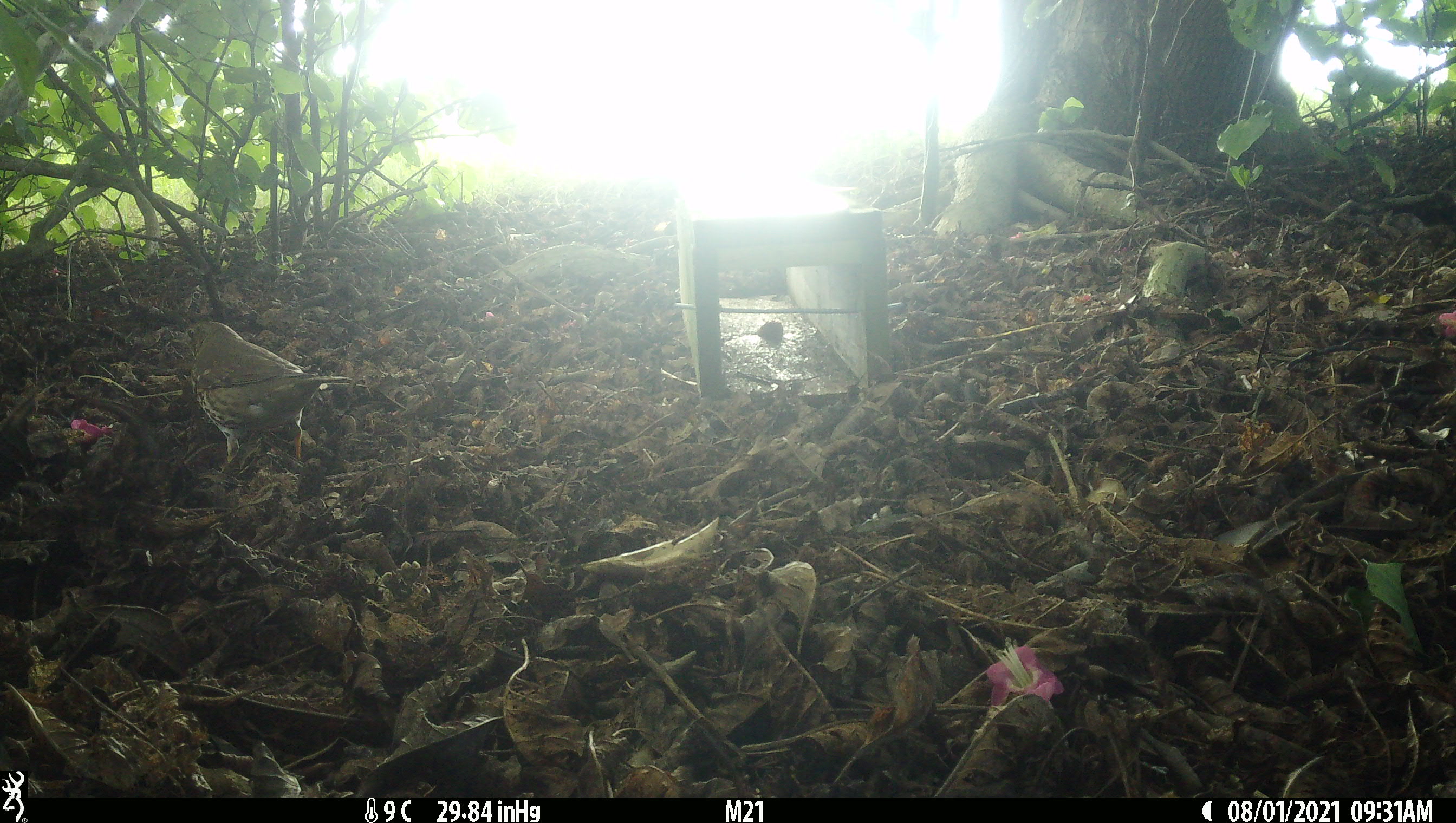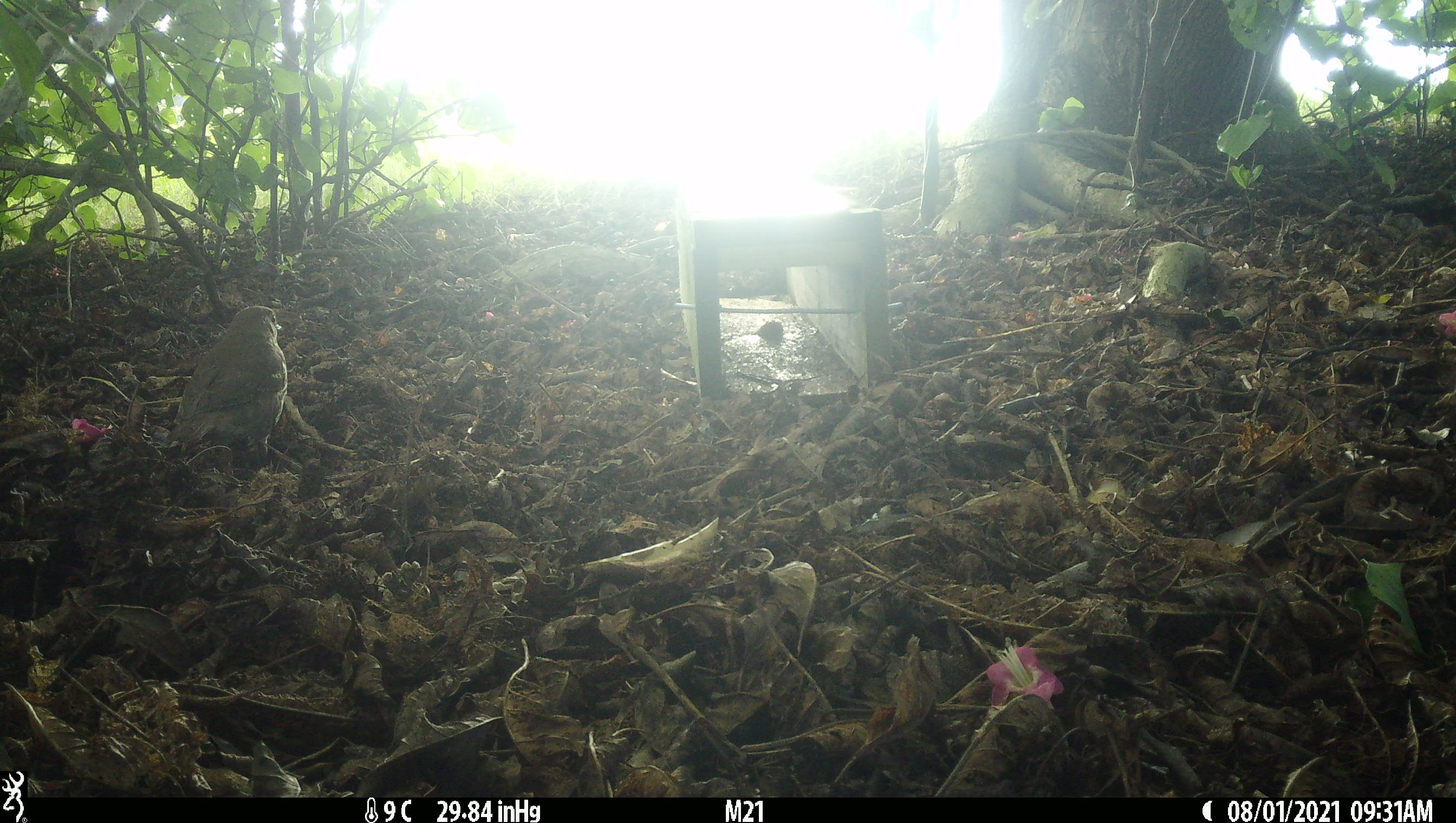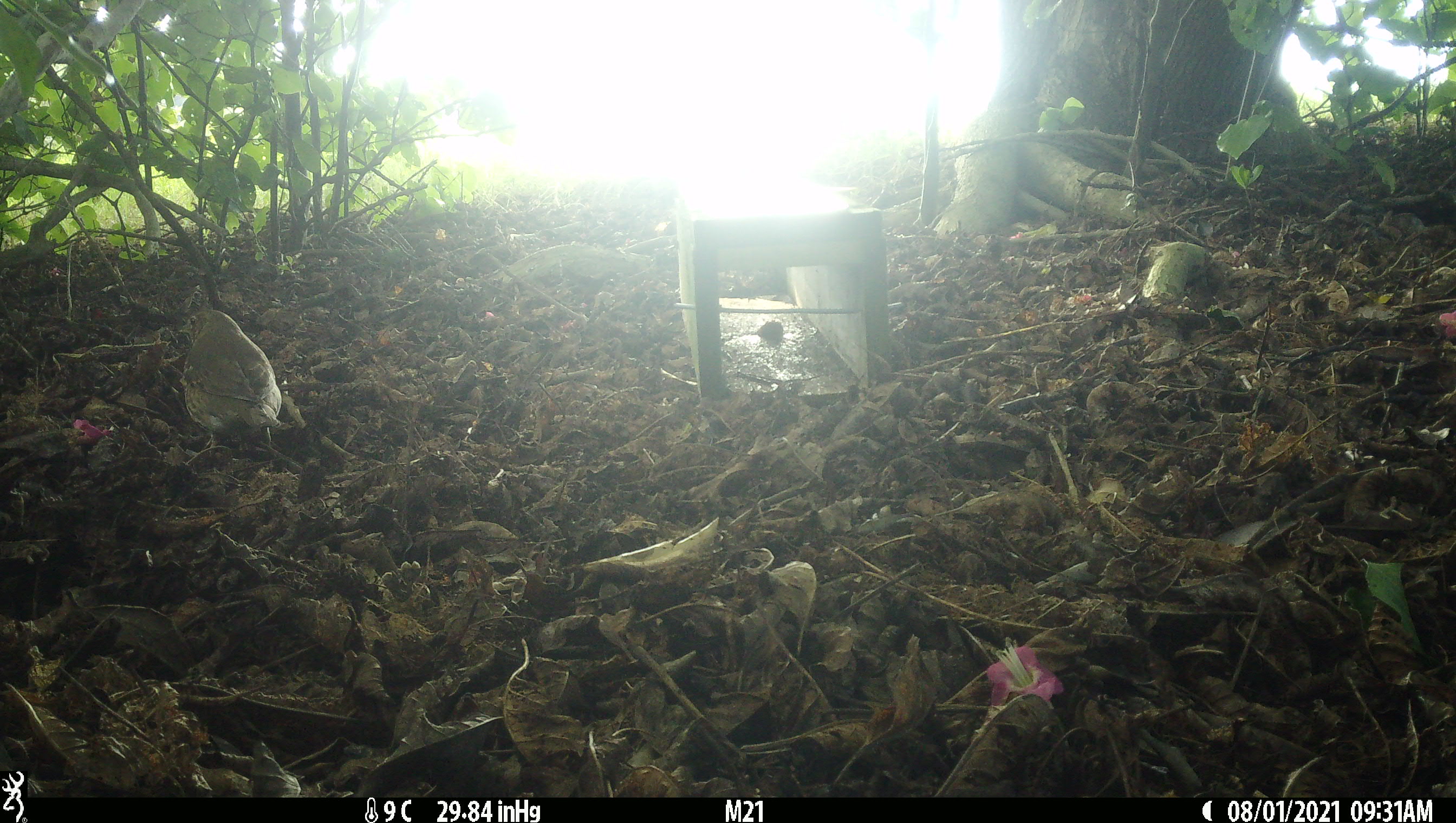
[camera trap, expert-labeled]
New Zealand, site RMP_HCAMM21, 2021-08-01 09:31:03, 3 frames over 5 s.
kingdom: Animalia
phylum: Chordata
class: Aves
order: Passeriformes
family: Turdidae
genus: Turdus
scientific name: Turdus philomelos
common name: song thrush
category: thrush